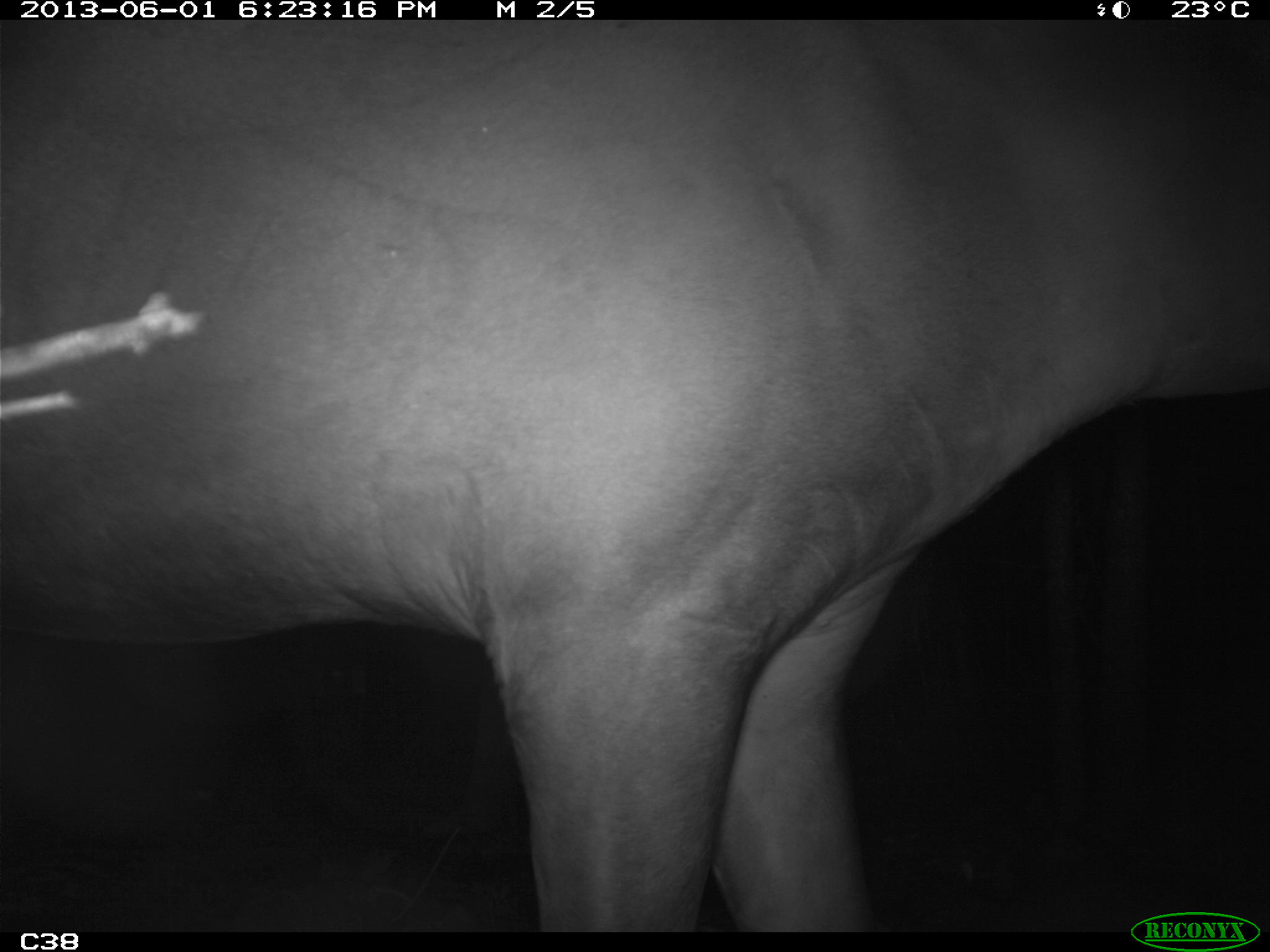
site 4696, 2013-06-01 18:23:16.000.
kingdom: Animalia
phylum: Chordata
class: Mammalia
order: Perissodactyla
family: Tapiridae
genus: Tapirus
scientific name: Tapirus terrestris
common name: south american tapir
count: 1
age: adult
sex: male